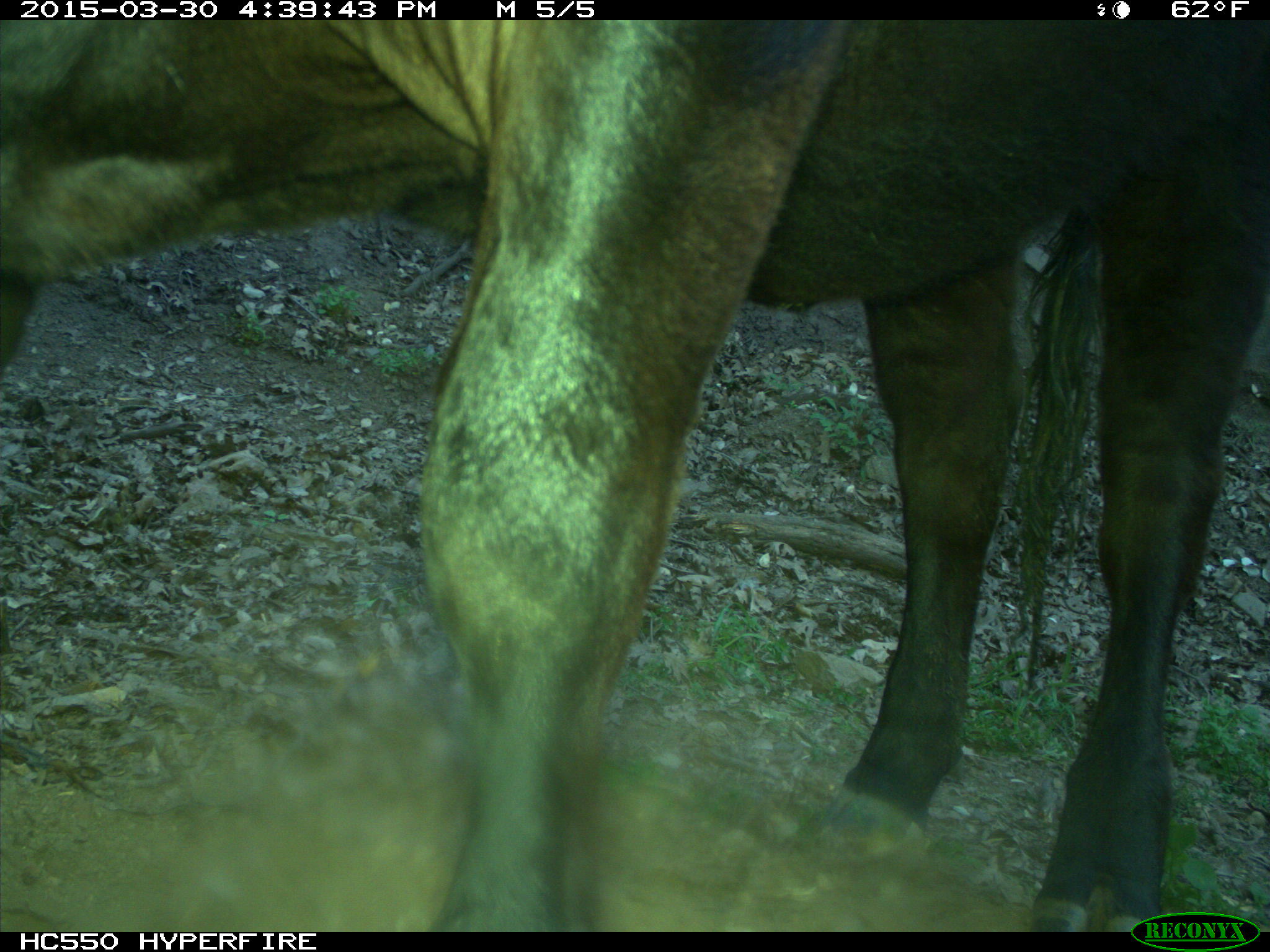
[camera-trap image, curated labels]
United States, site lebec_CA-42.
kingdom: Animalia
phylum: Chordata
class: Mammalia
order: Artiodactyla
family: Bovidae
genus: Bos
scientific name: Bos taurus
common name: domestic cow